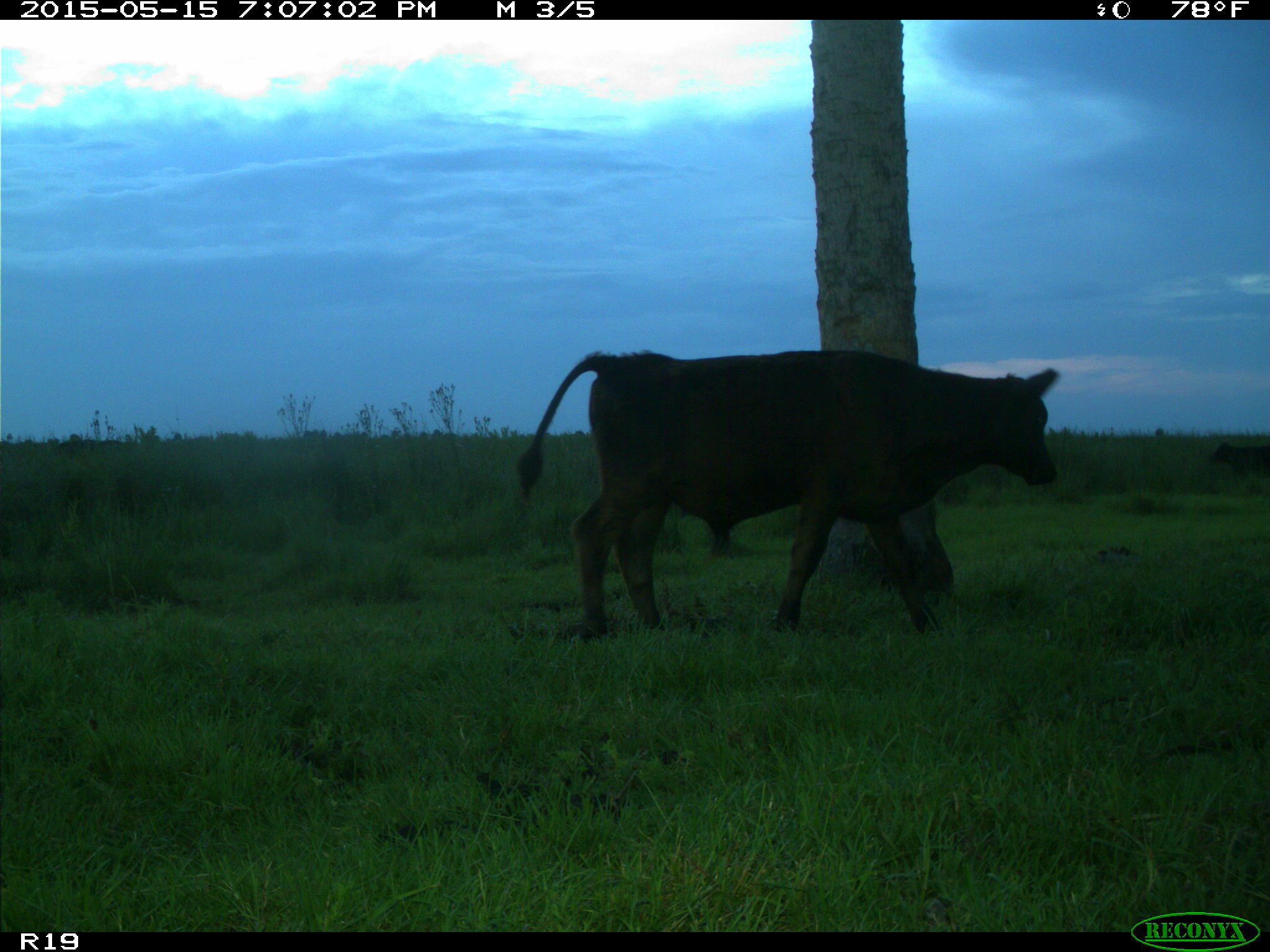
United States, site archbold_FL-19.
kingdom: Animalia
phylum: Chordata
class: Mammalia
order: Artiodactyla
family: Bovidae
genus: Bos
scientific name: Bos taurus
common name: domestic cow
Bos taurus (domestic cow).